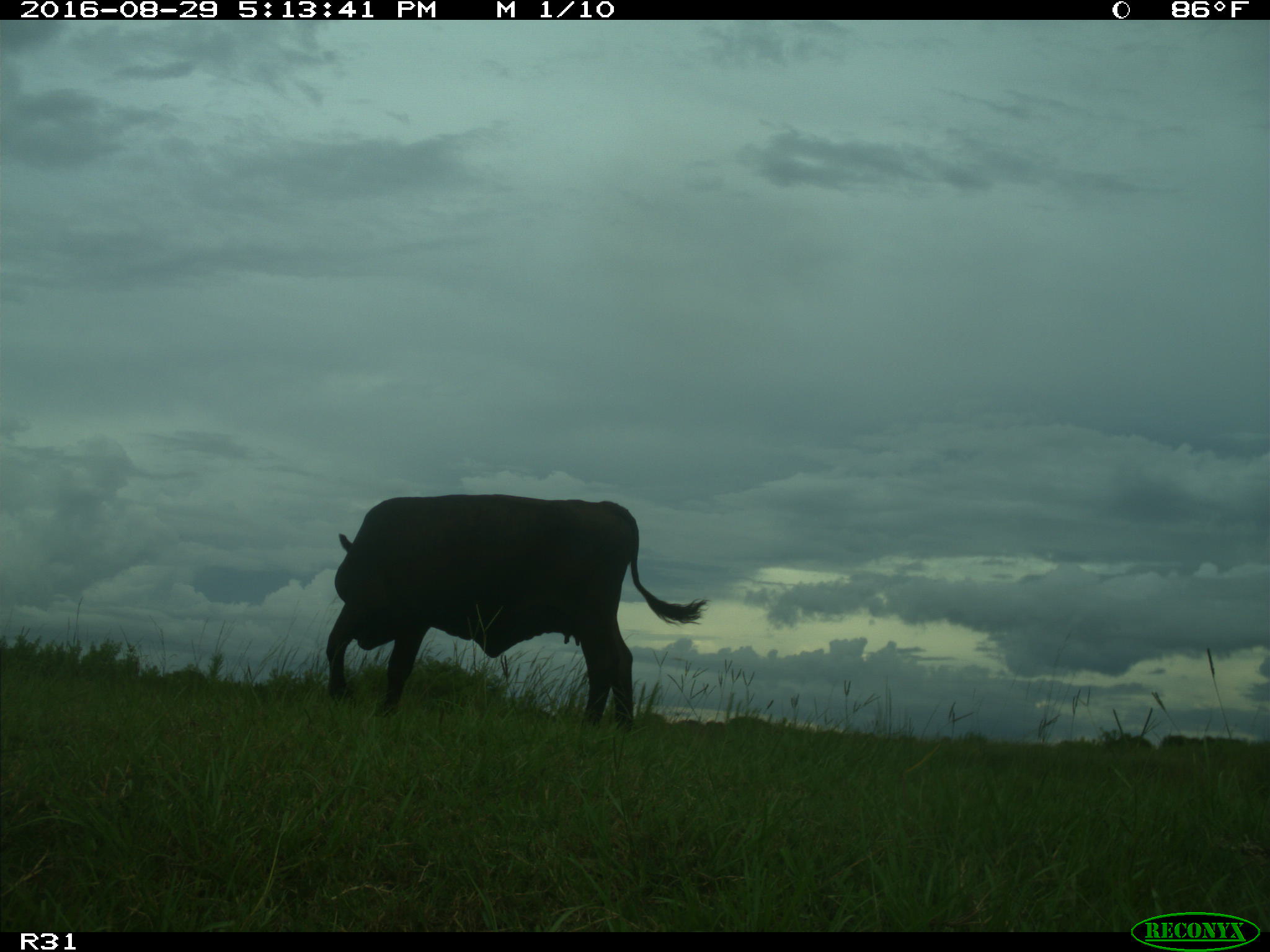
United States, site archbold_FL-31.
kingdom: Animalia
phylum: Chordata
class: Mammalia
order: Artiodactyla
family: Bovidae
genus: Bos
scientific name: Bos taurus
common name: domestic cow